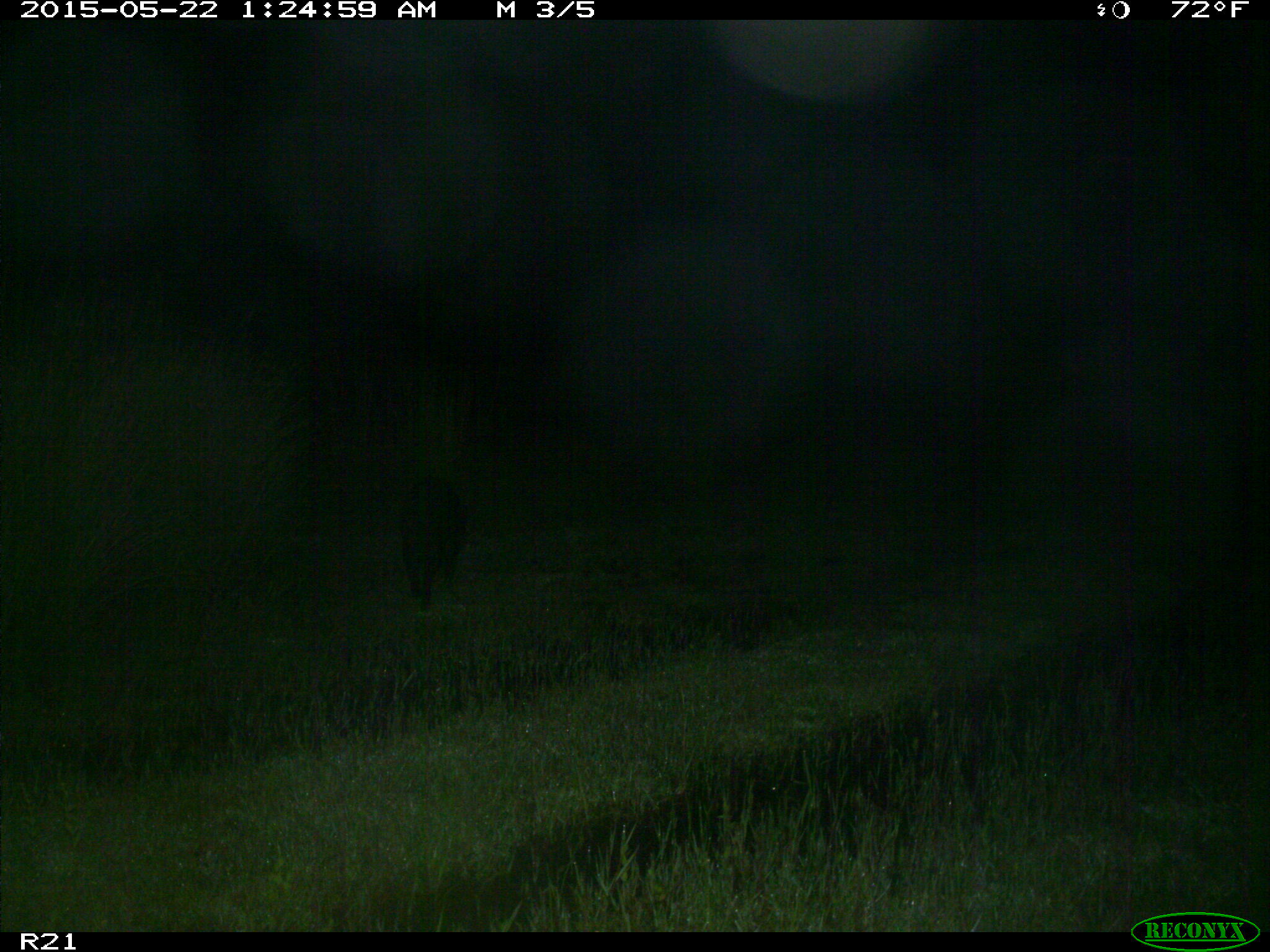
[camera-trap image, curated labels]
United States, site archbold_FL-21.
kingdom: Animalia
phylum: Chordata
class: Mammalia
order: Artiodactyla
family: Suidae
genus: Sus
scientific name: Sus scrofa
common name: wild boar